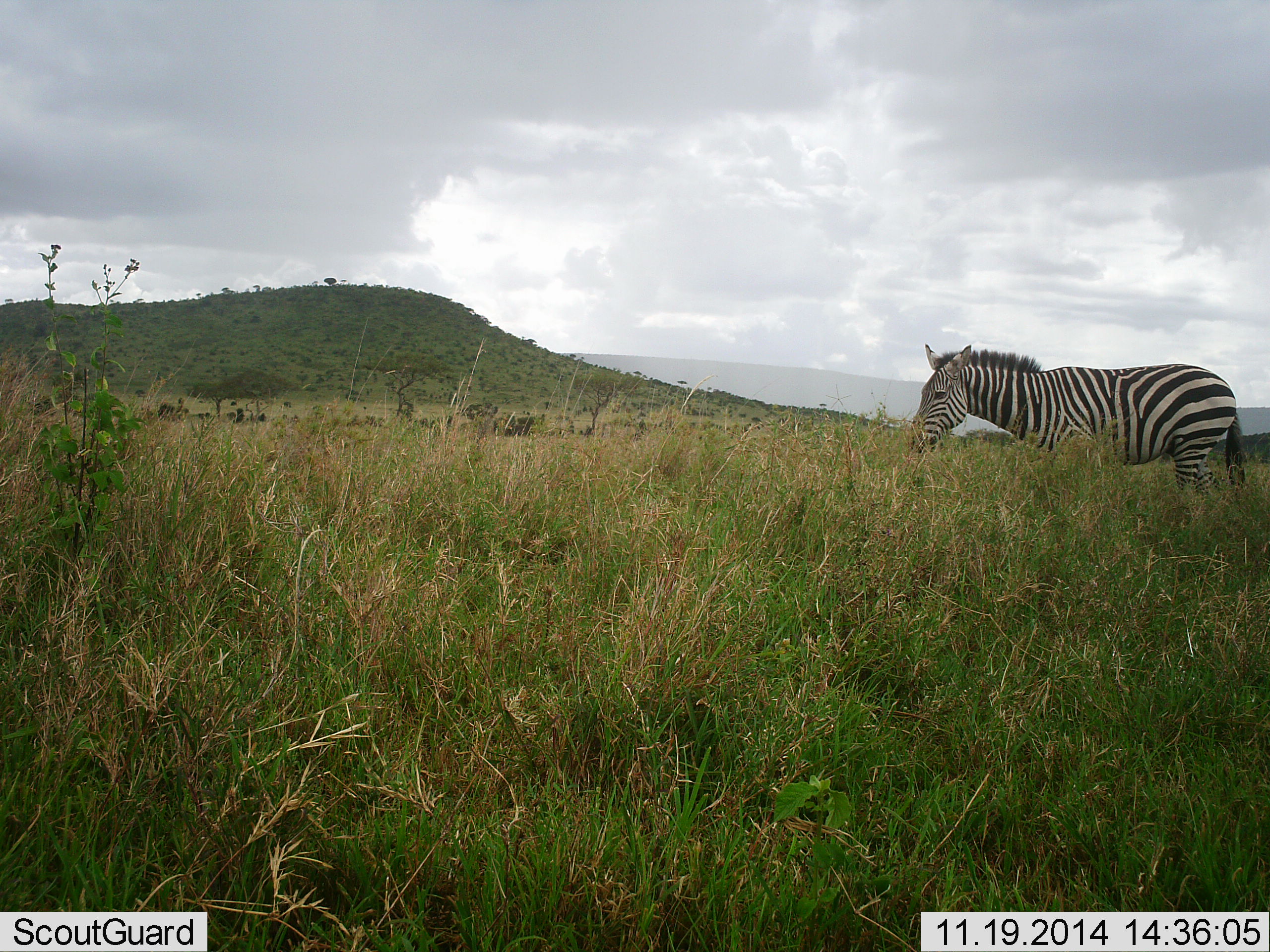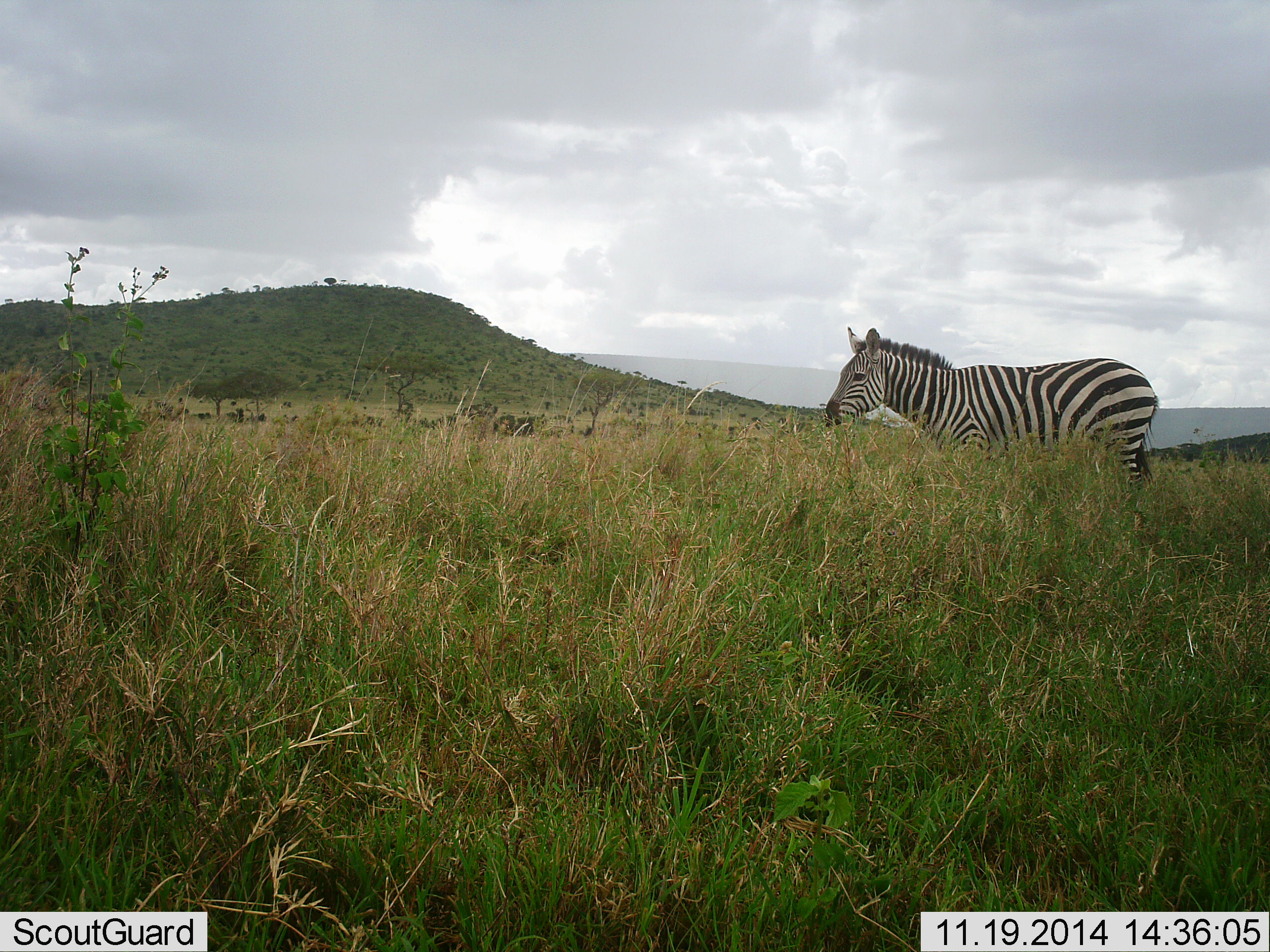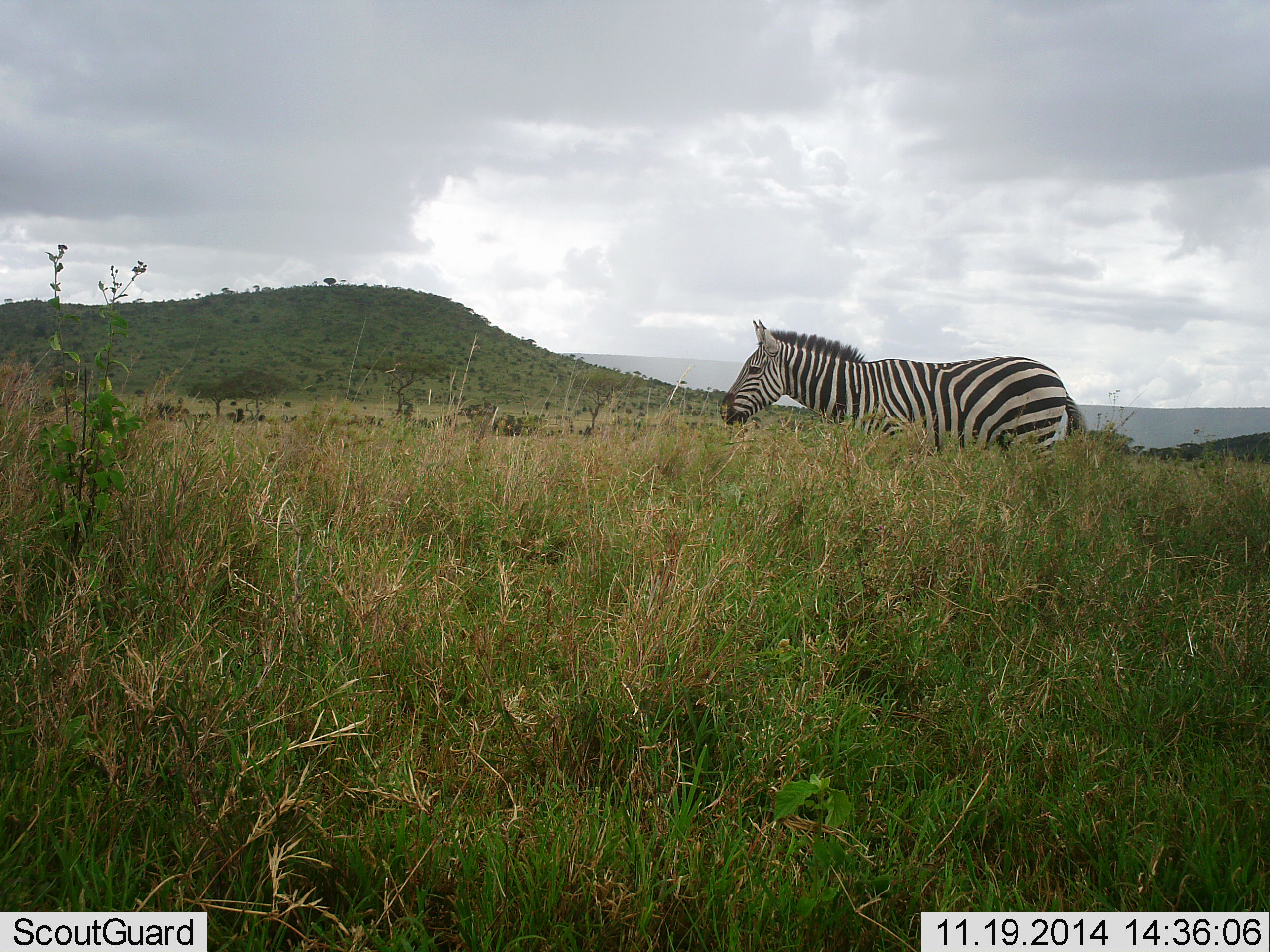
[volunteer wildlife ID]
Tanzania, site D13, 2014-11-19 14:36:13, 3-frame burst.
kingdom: Animalia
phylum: Chordata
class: Mammalia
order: Perissodactyla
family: Equidae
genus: Equus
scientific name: Equus quagga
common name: plains zebra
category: zebra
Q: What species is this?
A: Zebra (plains zebra) (Equus quagga).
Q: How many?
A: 1.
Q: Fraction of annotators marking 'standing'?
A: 20%.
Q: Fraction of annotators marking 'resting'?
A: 0%.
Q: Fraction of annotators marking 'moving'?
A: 80%.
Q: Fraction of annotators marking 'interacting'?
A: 0%.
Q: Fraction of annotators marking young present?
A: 0%.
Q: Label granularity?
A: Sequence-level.